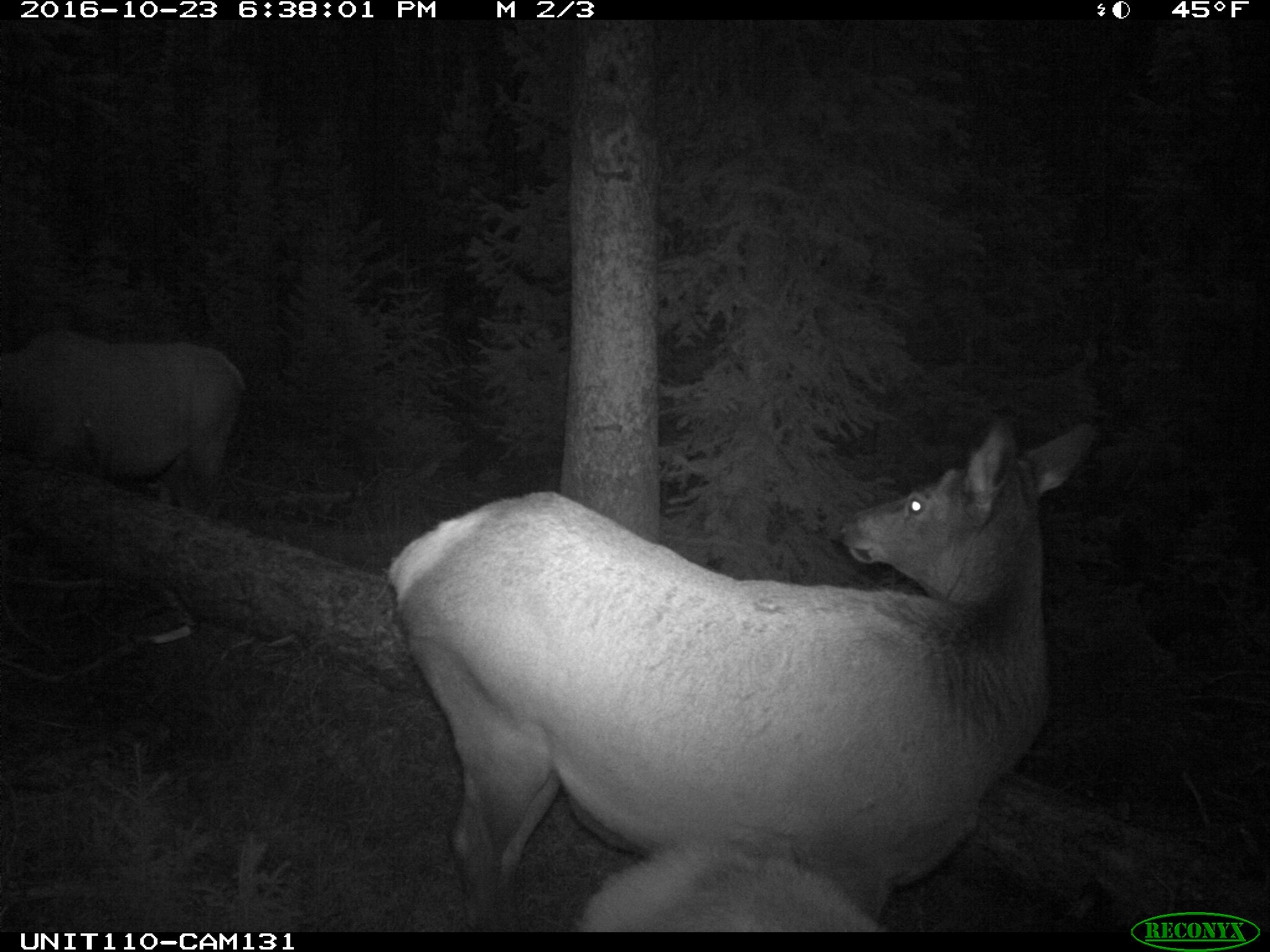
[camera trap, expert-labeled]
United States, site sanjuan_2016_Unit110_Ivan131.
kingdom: Animalia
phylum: Chordata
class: Mammalia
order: Artiodactyla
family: Cervidae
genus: Cervus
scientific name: Cervus elaphus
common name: red deer